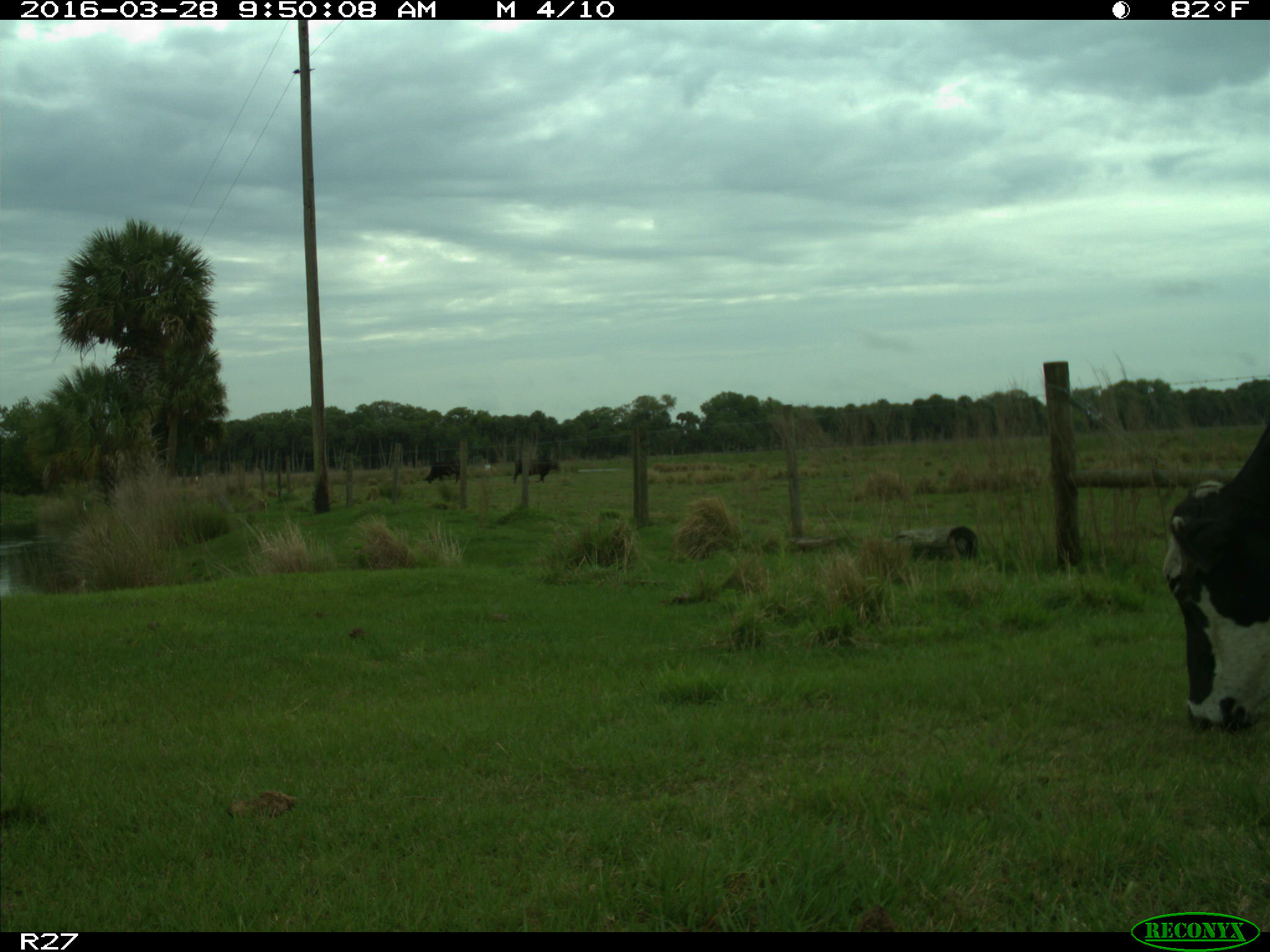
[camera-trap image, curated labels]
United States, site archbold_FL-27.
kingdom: Animalia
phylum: Chordata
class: Mammalia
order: Artiodactyla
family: Bovidae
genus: Bos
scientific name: Bos taurus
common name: domestic cow